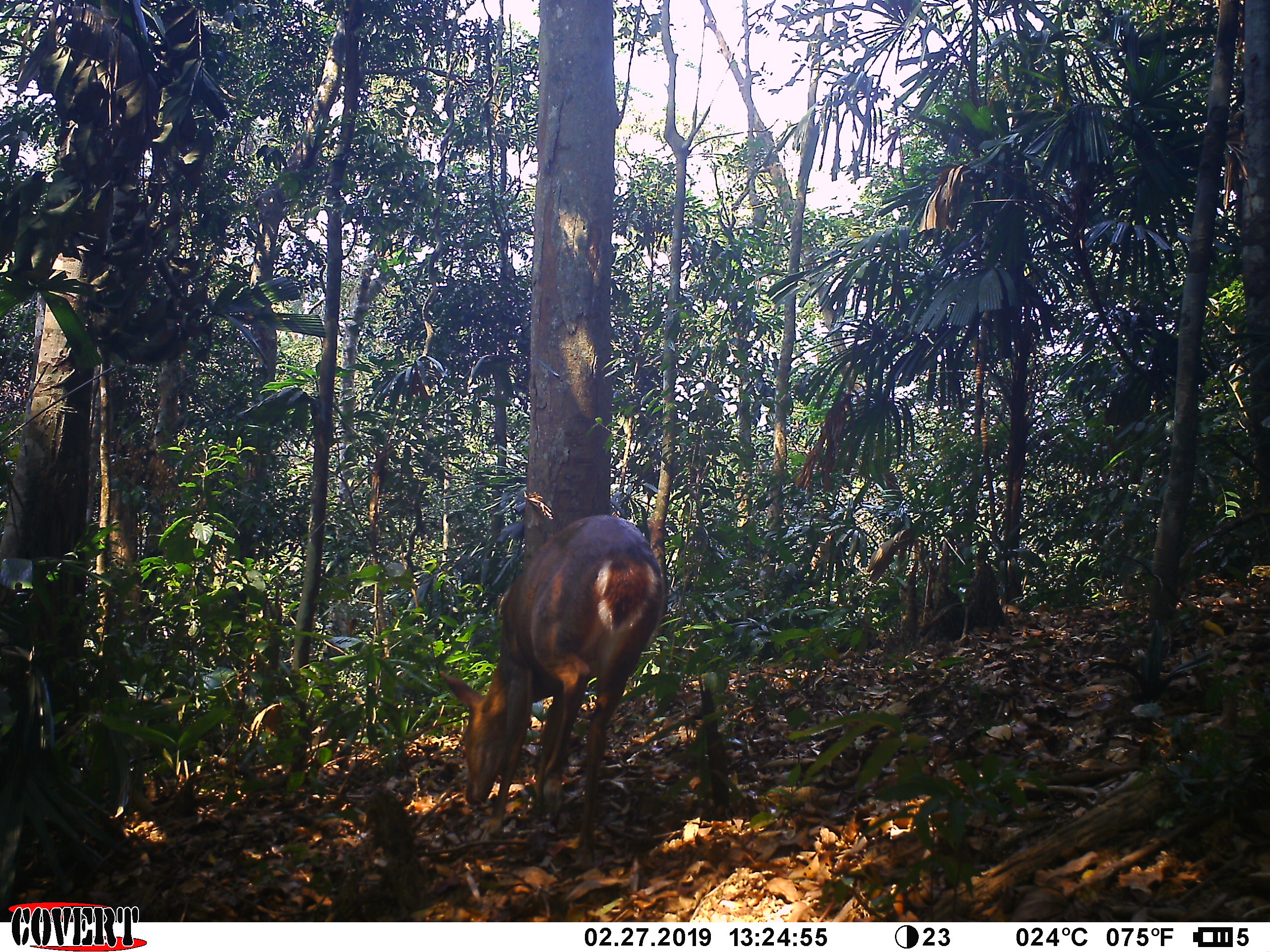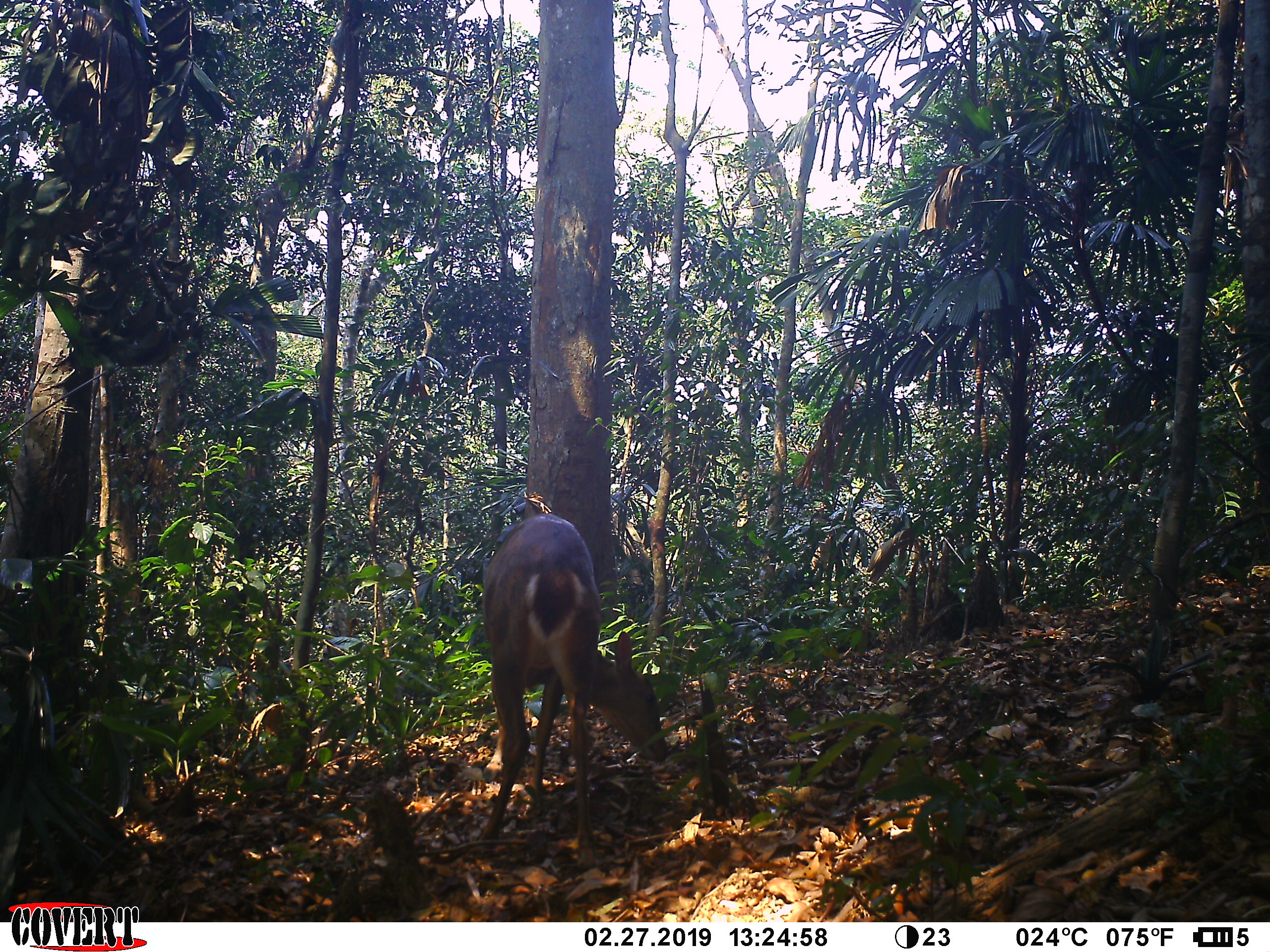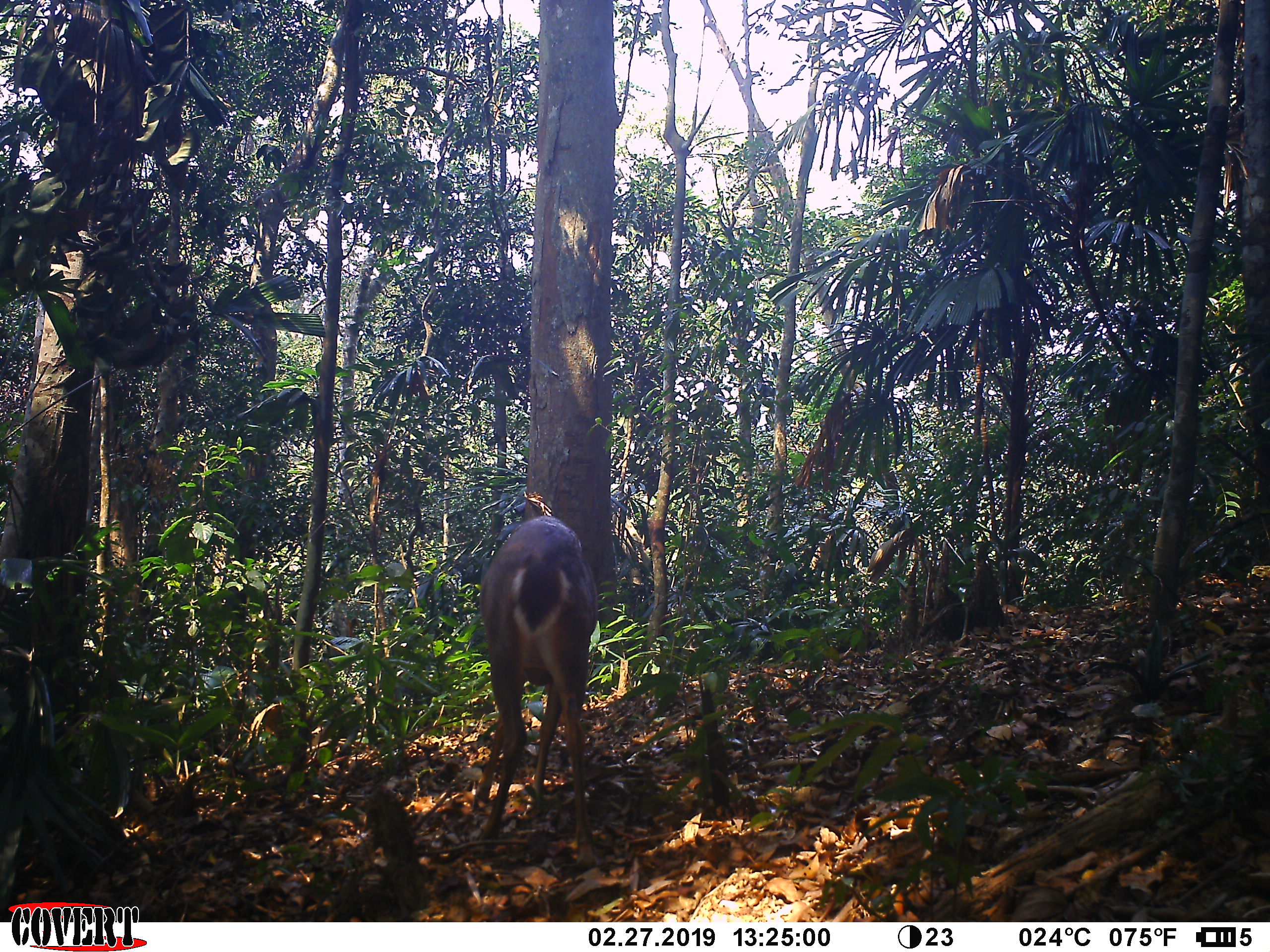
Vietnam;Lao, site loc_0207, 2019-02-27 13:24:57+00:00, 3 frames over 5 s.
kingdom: Animalia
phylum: Chordata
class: Mammalia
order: Artiodactyla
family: Cervidae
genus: Muntiacus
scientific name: Muntiacus vuquangensis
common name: large-antlered muntjac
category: large antlered muntjac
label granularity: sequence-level